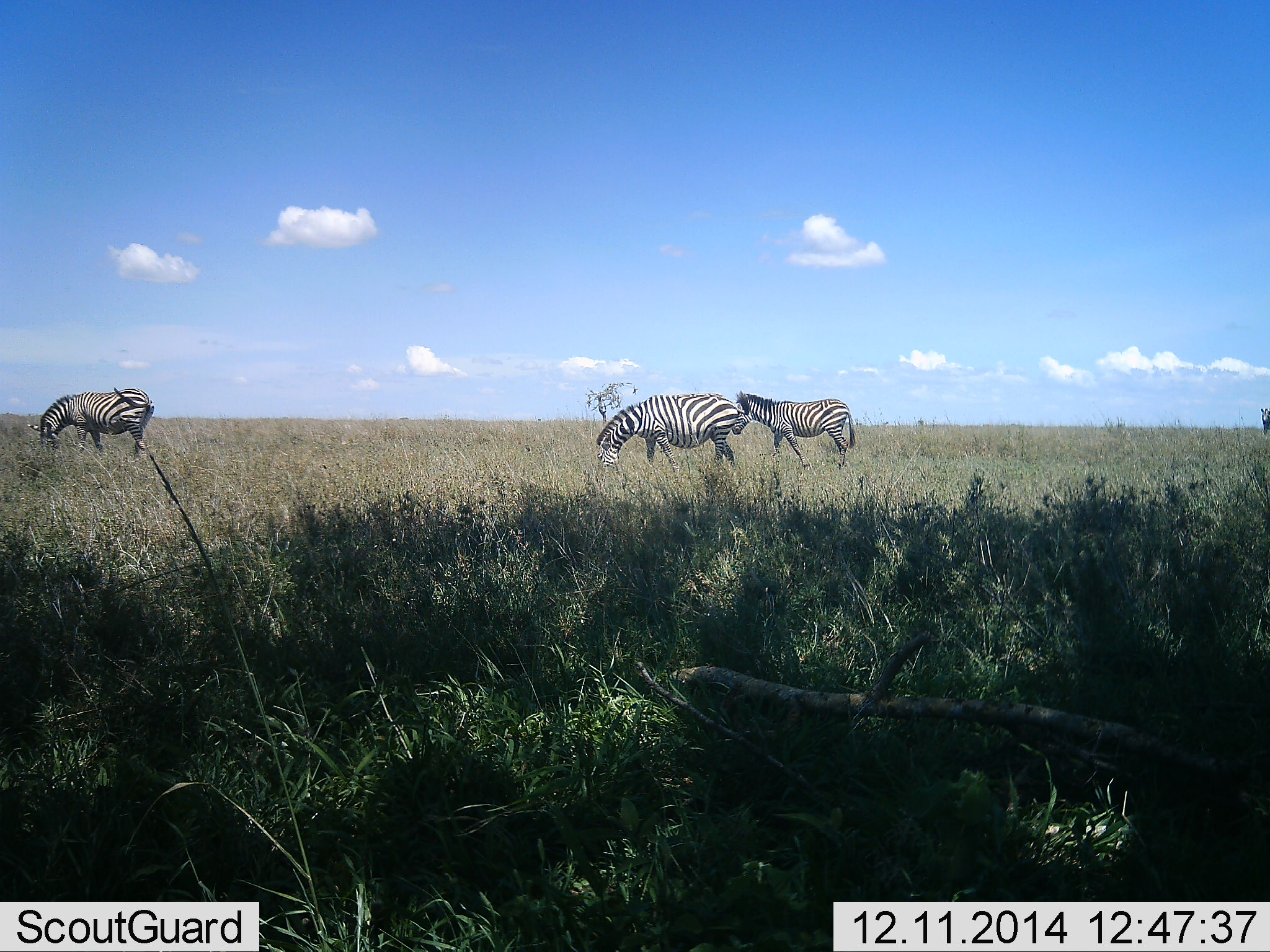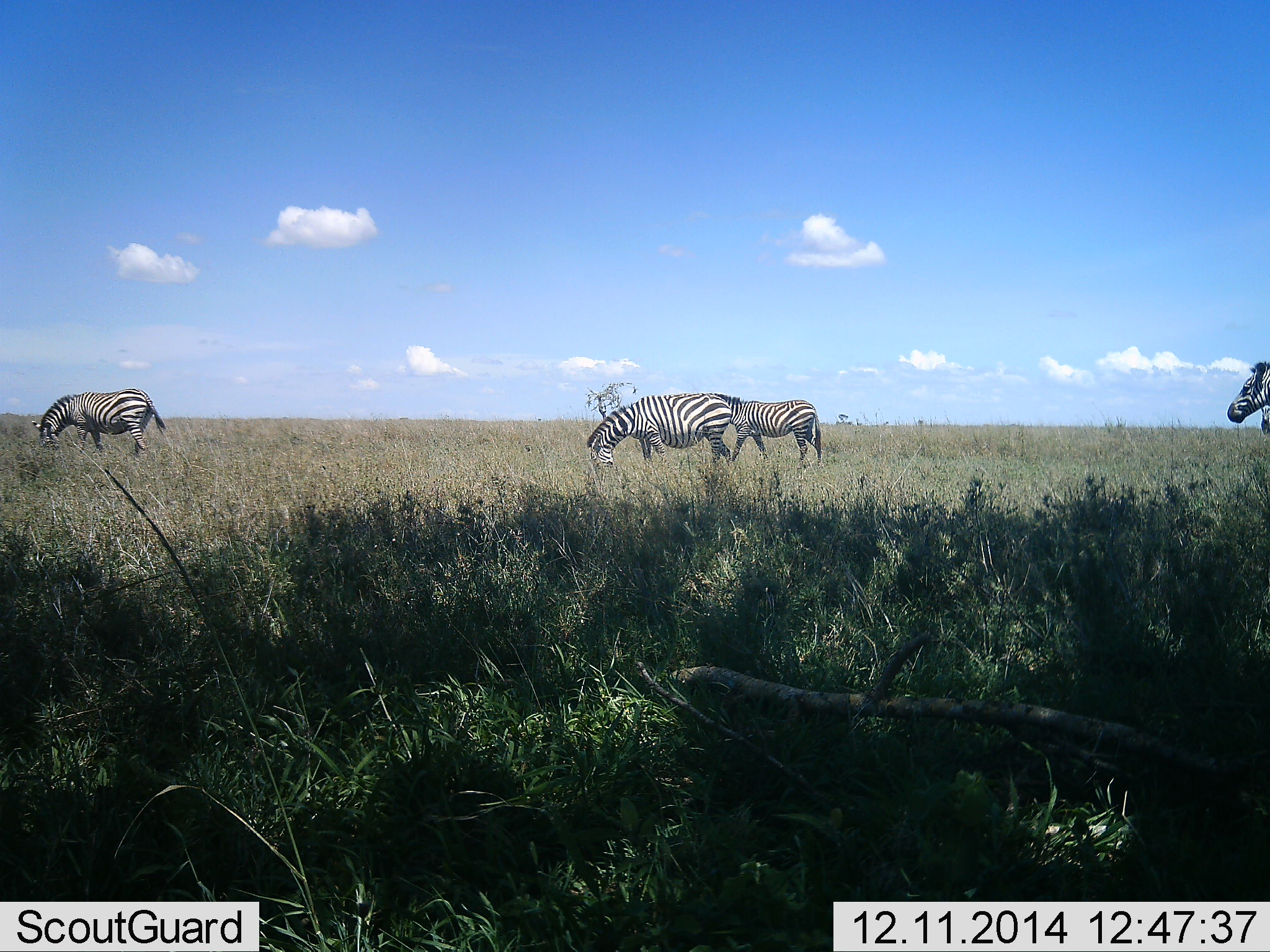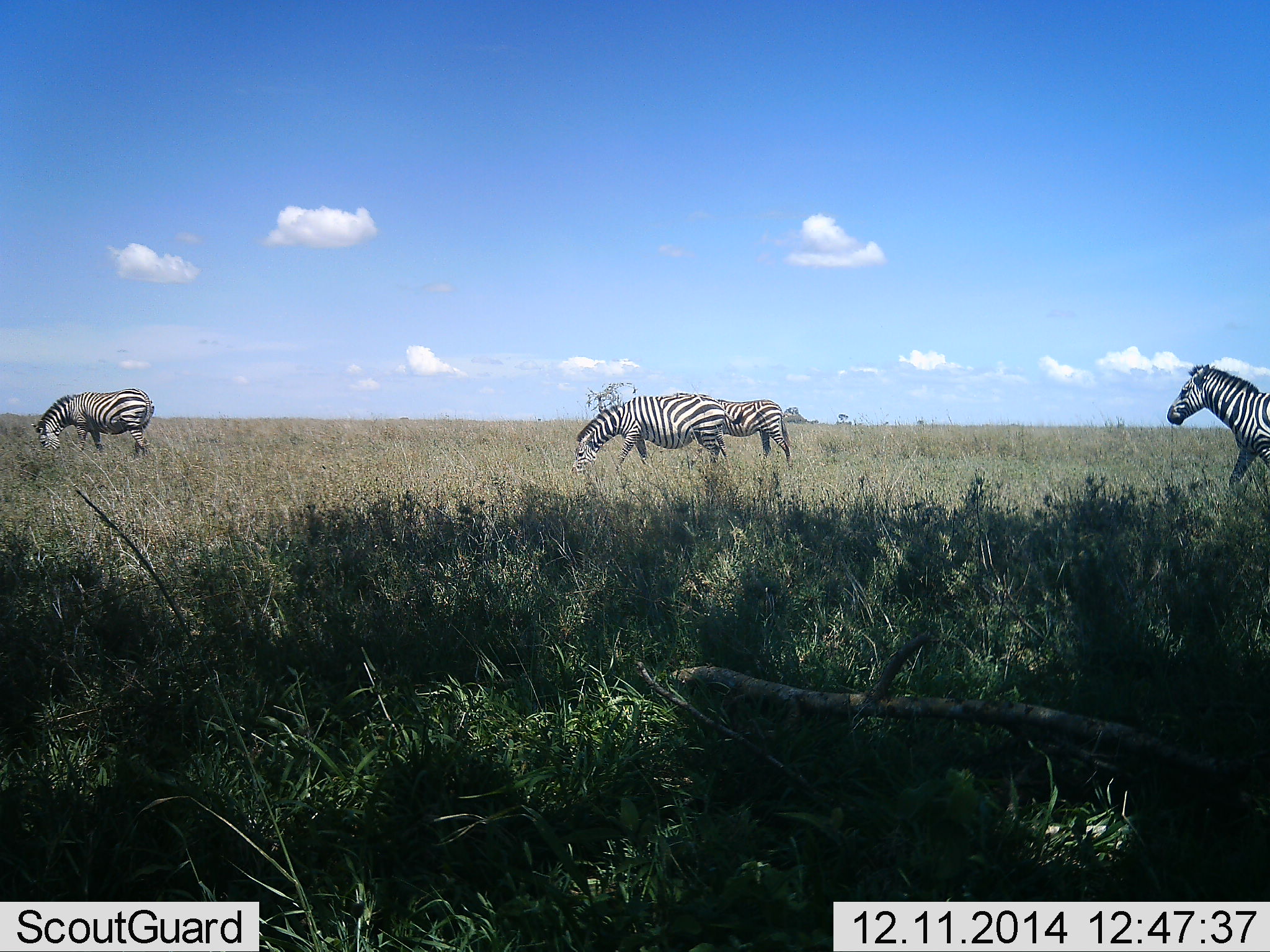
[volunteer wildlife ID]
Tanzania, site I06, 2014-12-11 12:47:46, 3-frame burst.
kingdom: Animalia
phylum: Chordata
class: Mammalia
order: Perissodactyla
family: Equidae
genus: Equus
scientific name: Equus quagga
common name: plains zebra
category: zebra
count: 4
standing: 40%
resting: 0%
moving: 70%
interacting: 0%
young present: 0%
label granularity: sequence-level